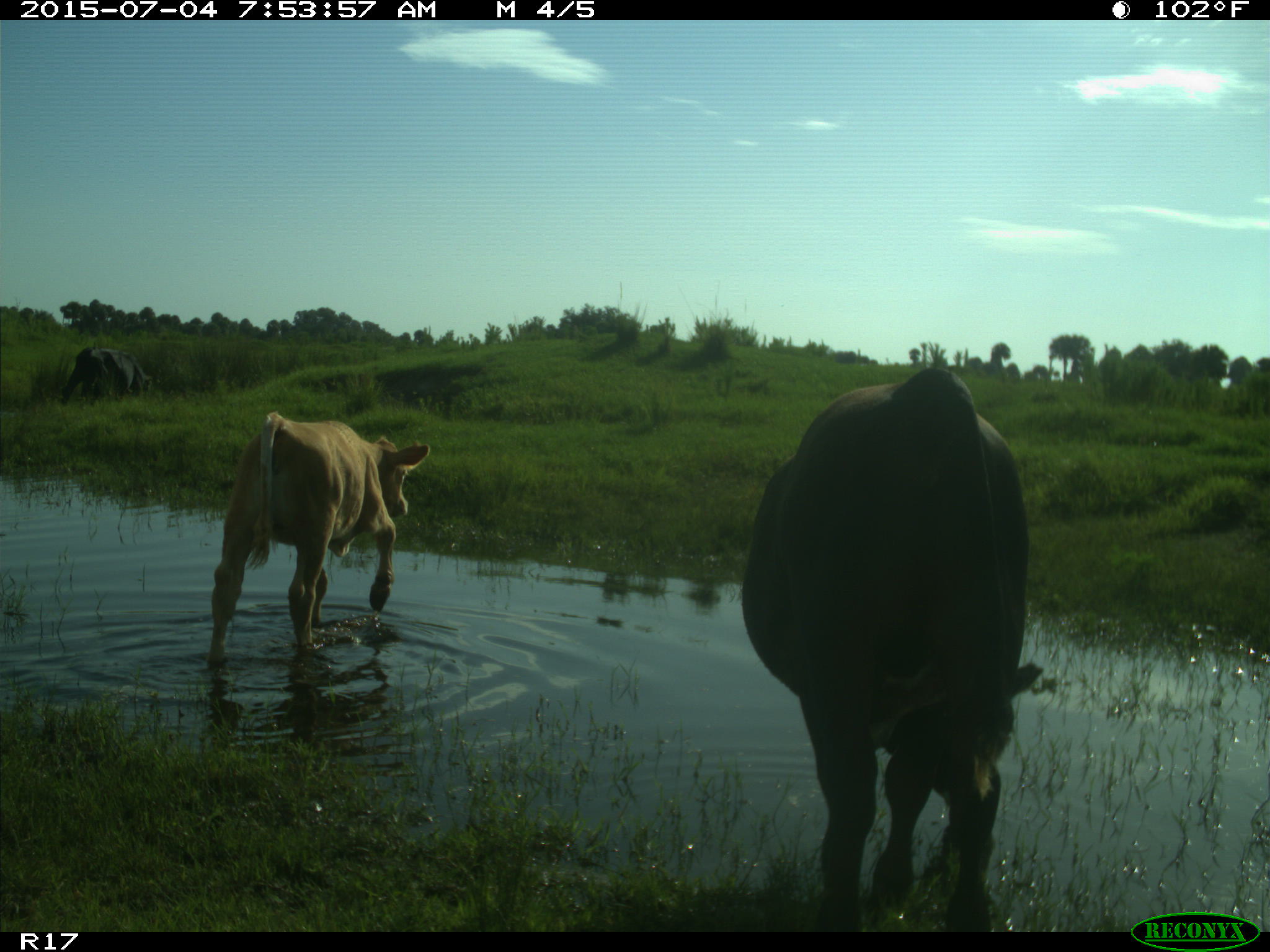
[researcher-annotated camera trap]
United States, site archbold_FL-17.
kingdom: Animalia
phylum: Chordata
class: Mammalia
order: Artiodactyla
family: Bovidae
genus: Bos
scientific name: Bos taurus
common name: domestic cow